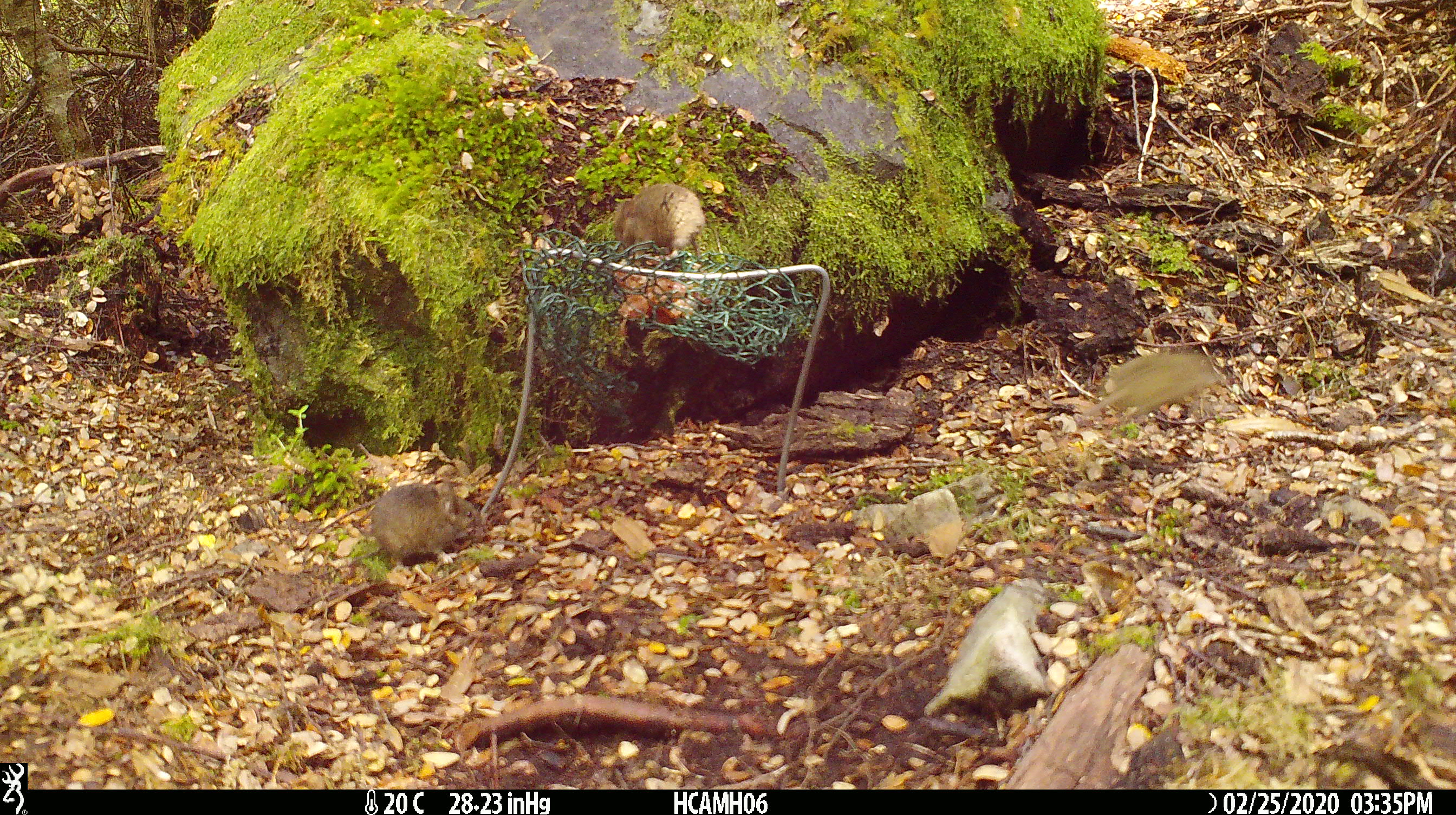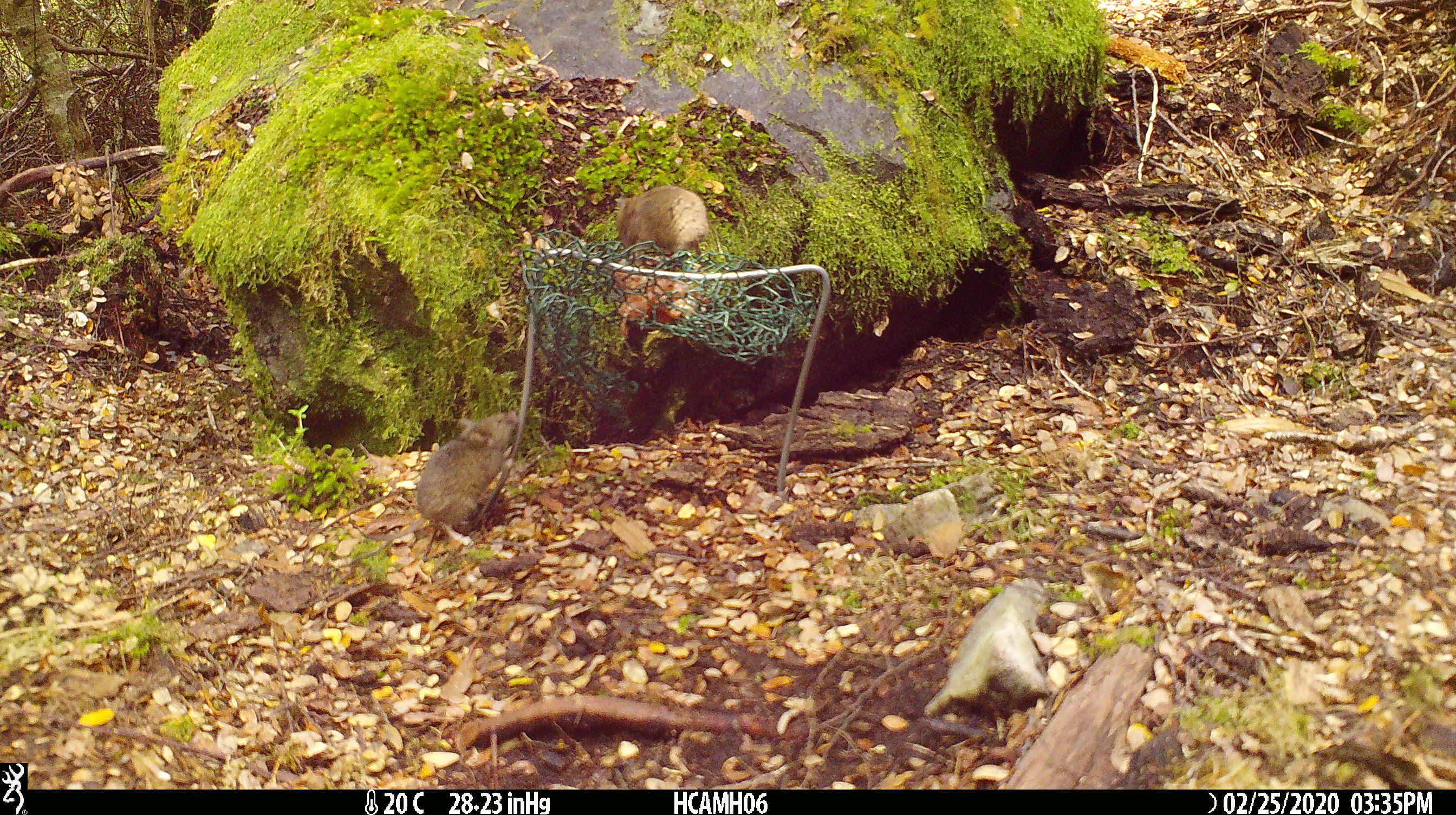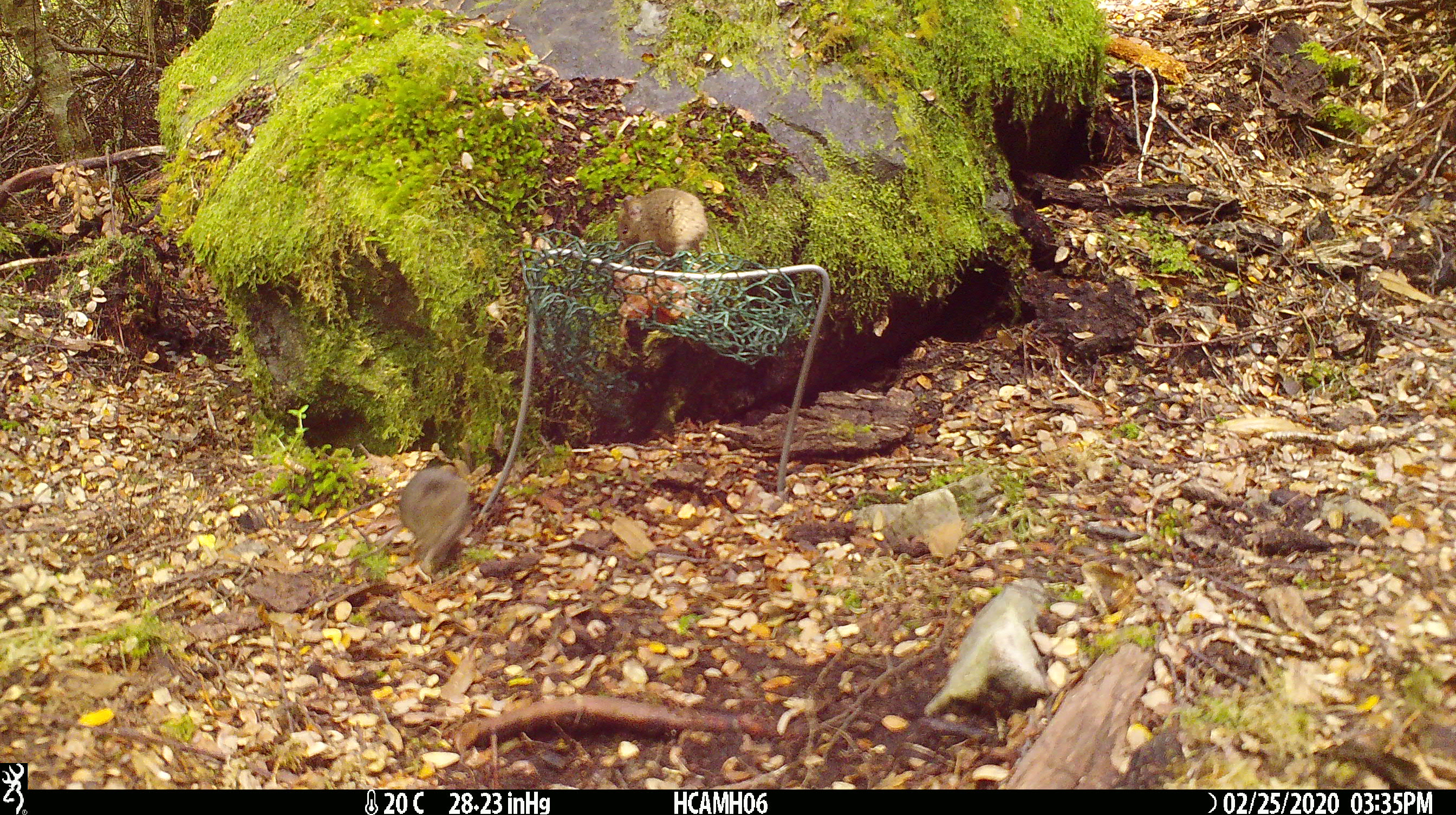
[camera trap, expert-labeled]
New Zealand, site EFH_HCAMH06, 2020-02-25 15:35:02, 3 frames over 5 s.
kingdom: Animalia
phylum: Chordata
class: Mammalia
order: Rodentia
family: Muridae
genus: Mus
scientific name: Mus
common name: mouse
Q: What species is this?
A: Mouse (Mus).